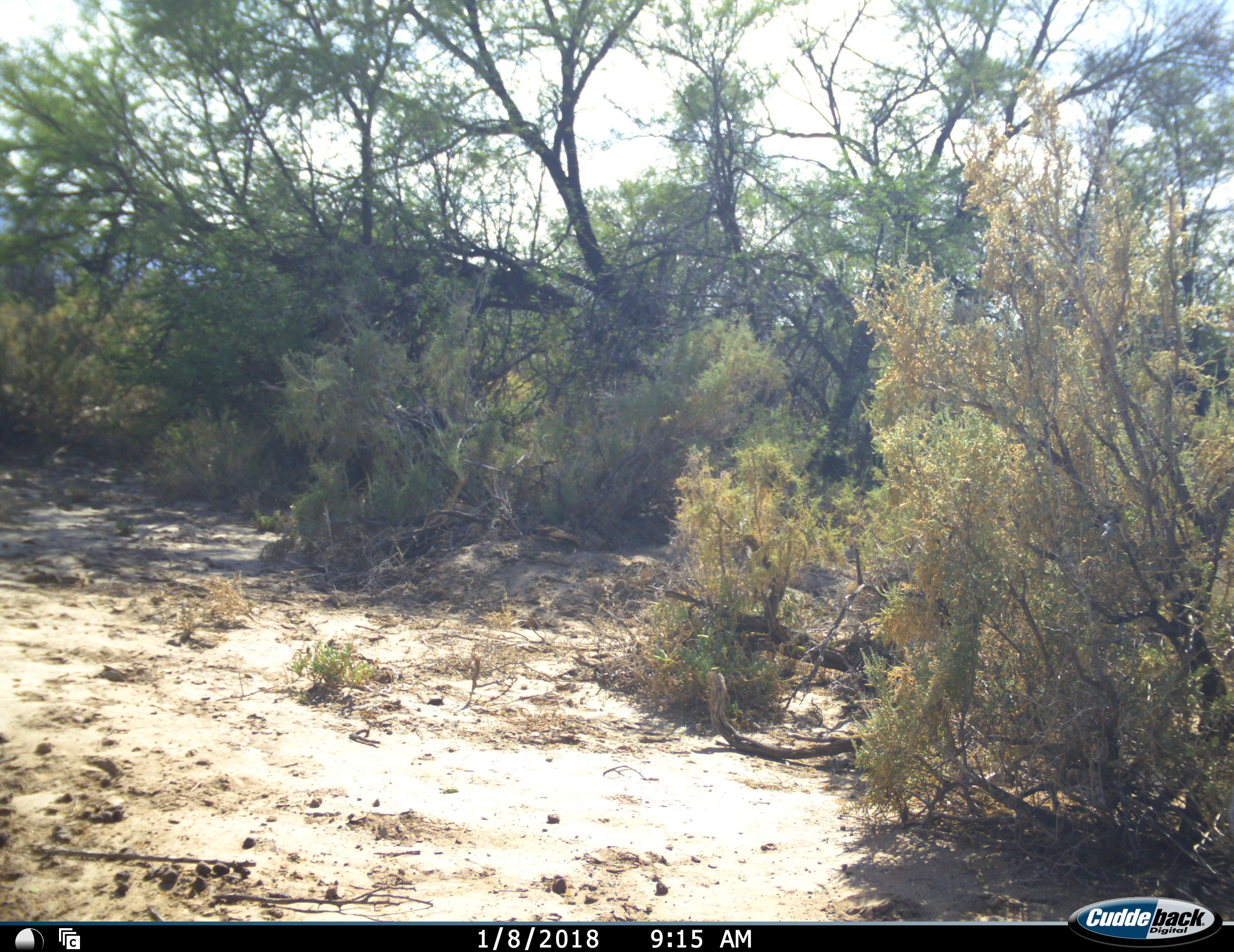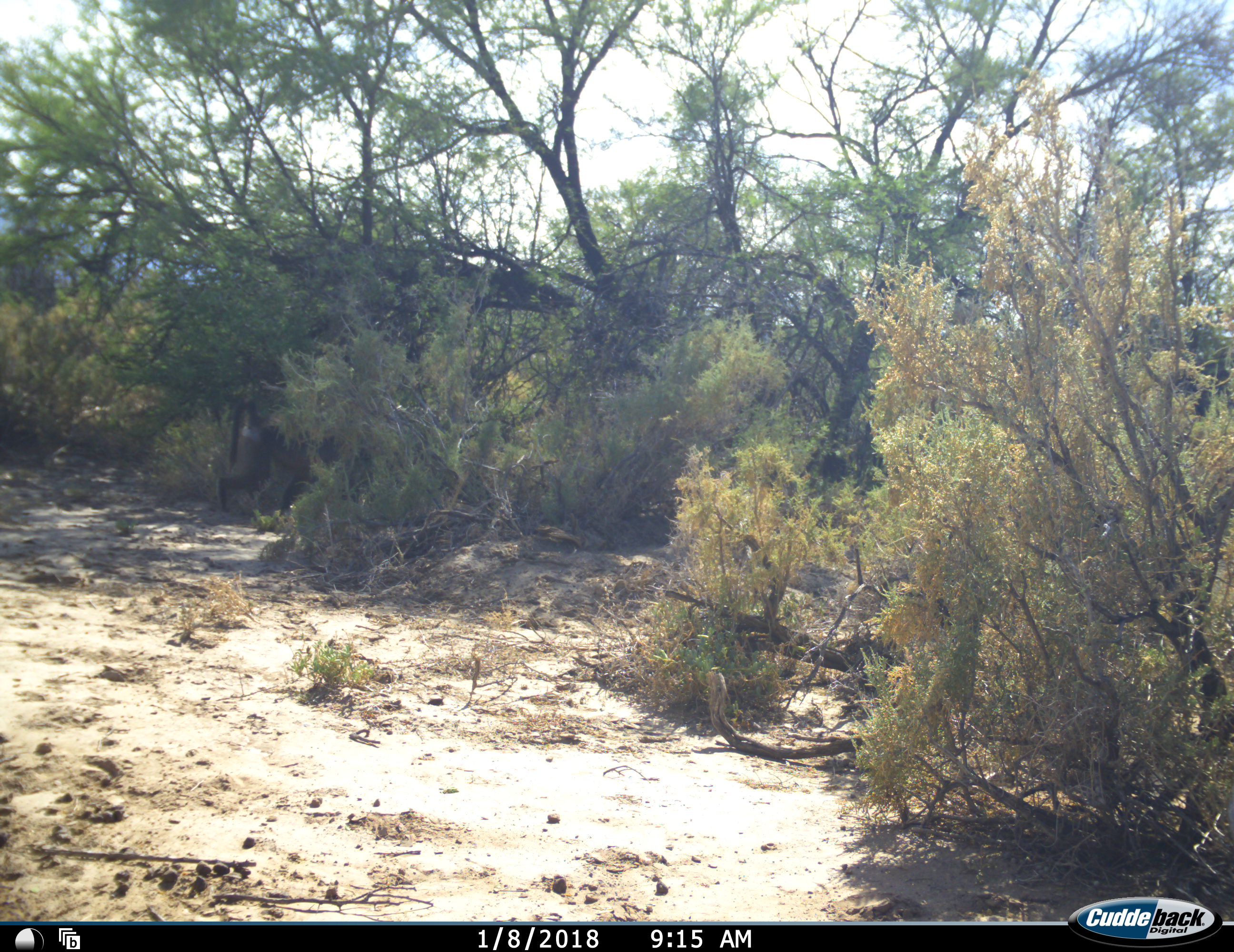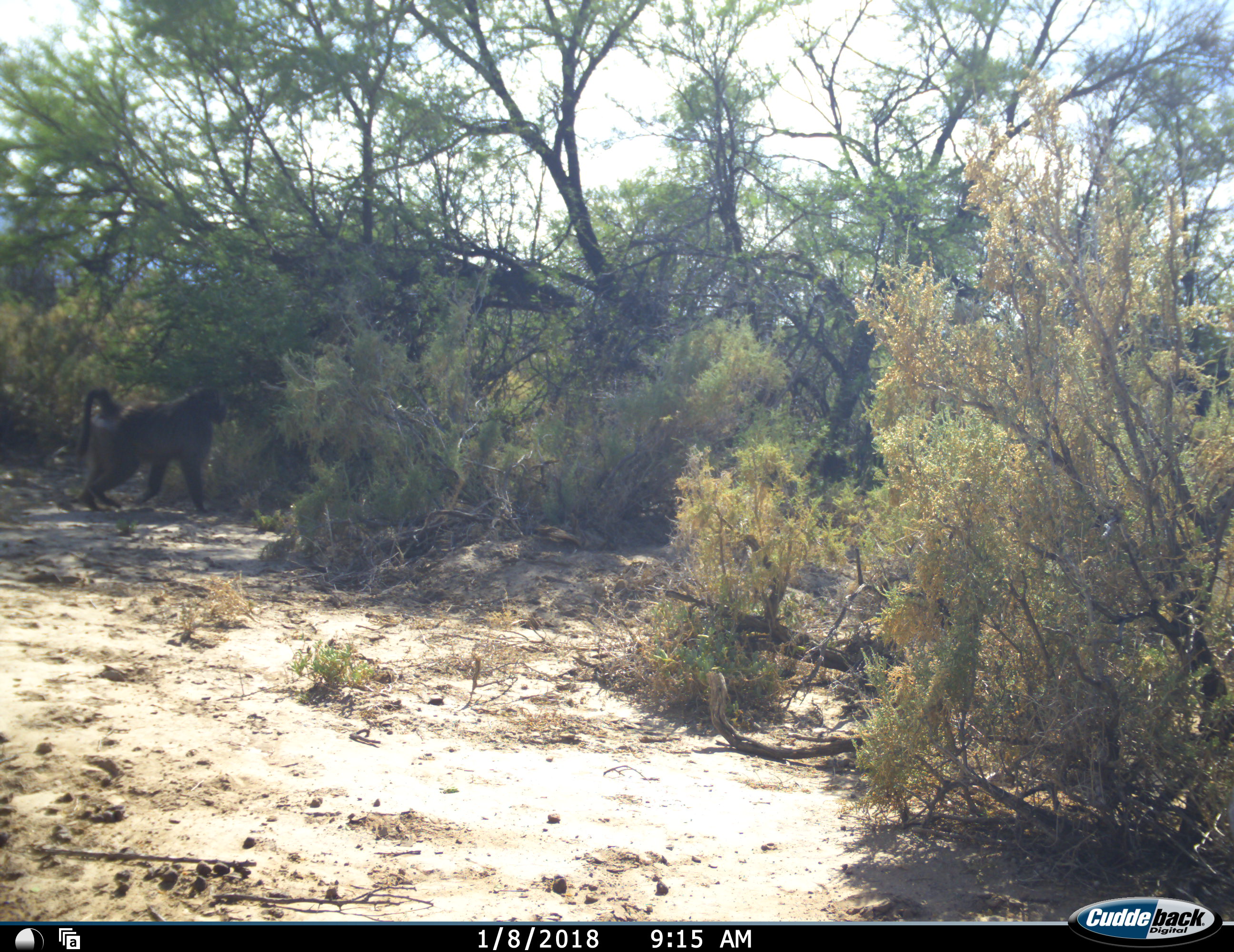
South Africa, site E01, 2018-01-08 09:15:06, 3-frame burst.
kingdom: Animalia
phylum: Chordata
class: Mammalia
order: Primates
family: Cercopithecidae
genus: Papio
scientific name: Papio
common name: baboon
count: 1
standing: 0%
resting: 0%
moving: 100%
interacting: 0%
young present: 0%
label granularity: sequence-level